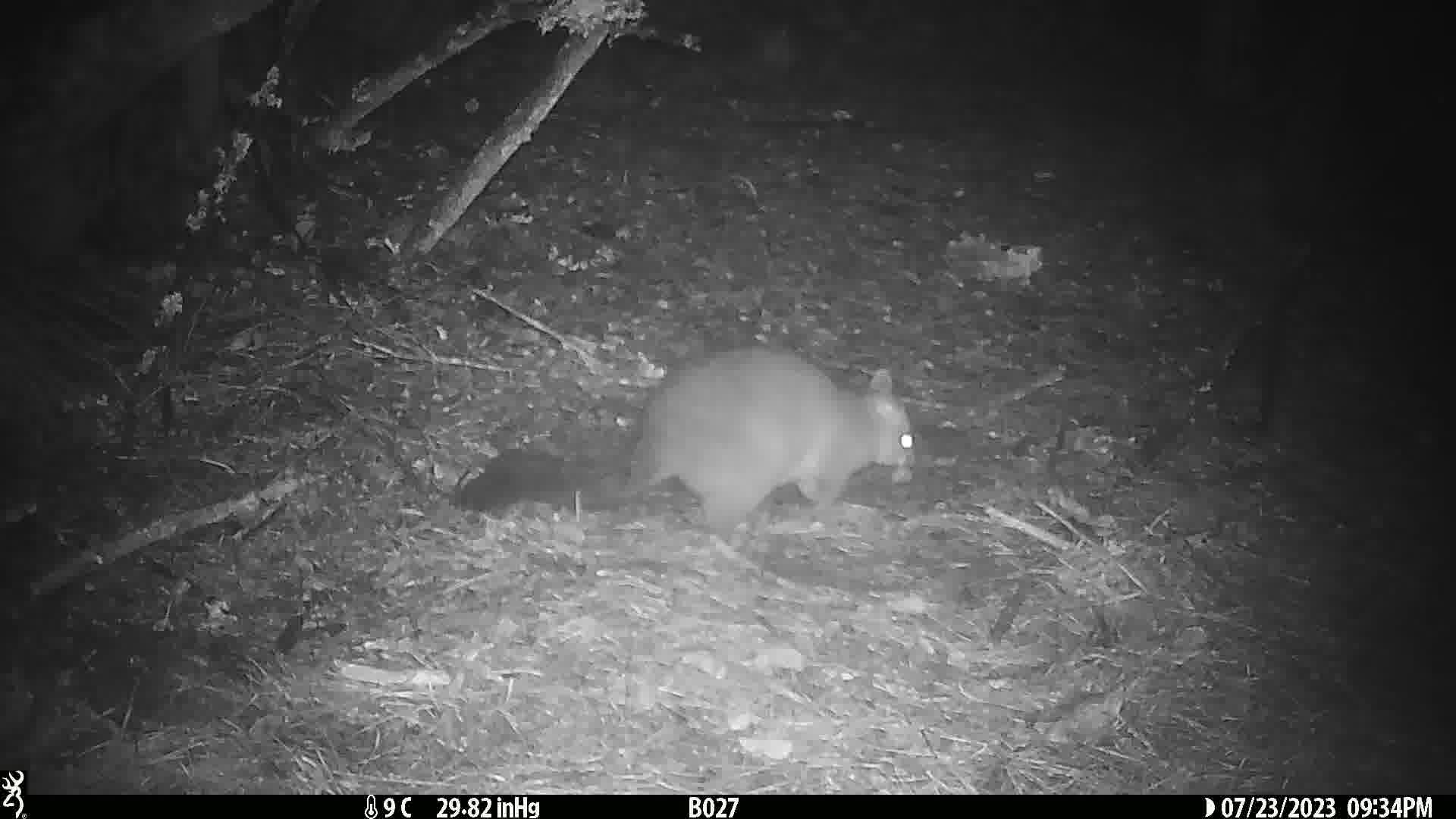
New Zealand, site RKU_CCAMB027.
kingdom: Animalia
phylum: Chordata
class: Mammalia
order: Diprotodontia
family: Phalangeridae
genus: Trichosurus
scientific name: Trichosurus vulpecula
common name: common brushtail possum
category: possum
Possum (common brushtail possum) (Trichosurus vulpecula).